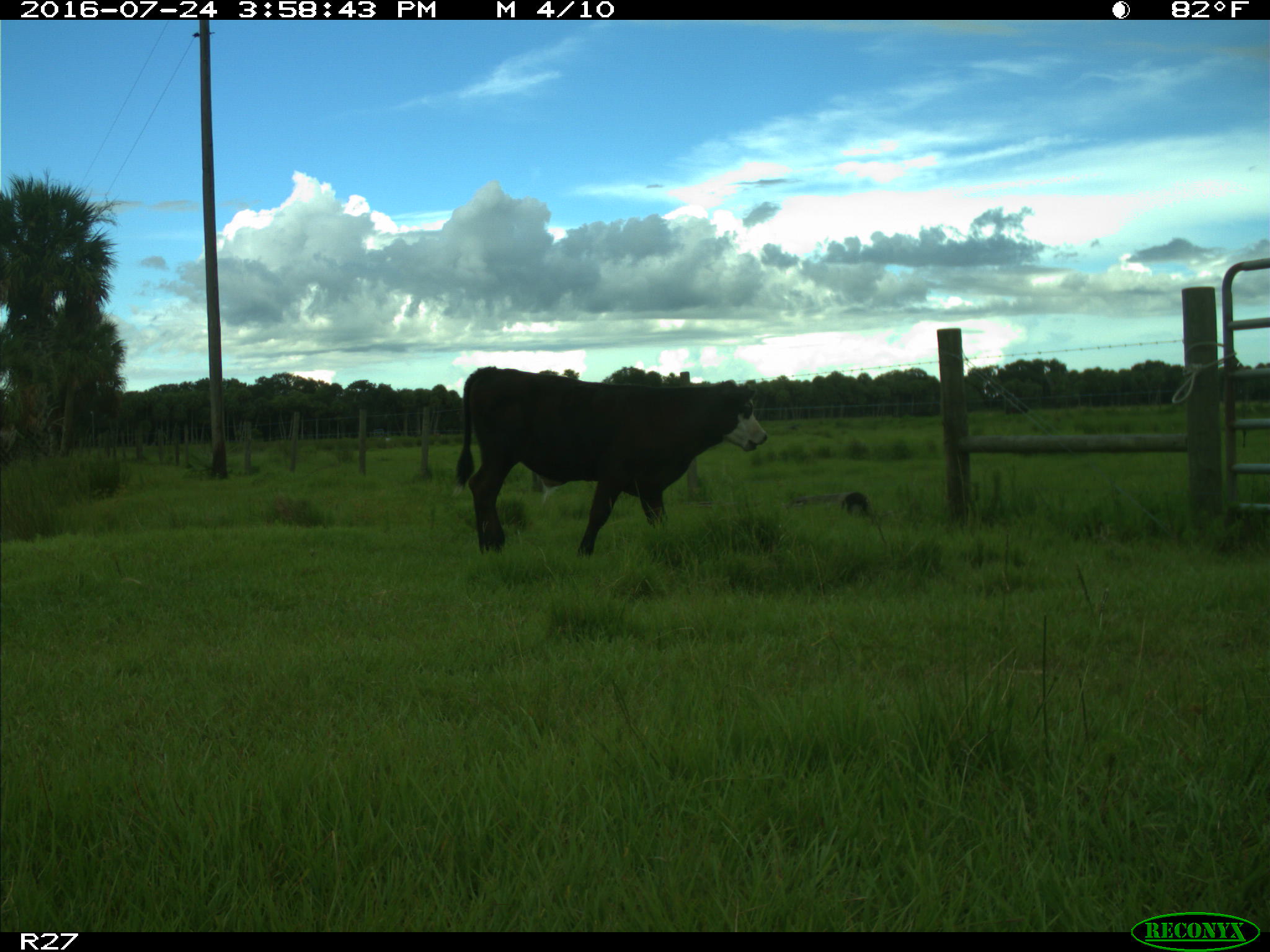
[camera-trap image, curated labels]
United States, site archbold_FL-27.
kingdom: Animalia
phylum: Chordata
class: Mammalia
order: Artiodactyla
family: Bovidae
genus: Bos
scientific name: Bos taurus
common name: domestic cow